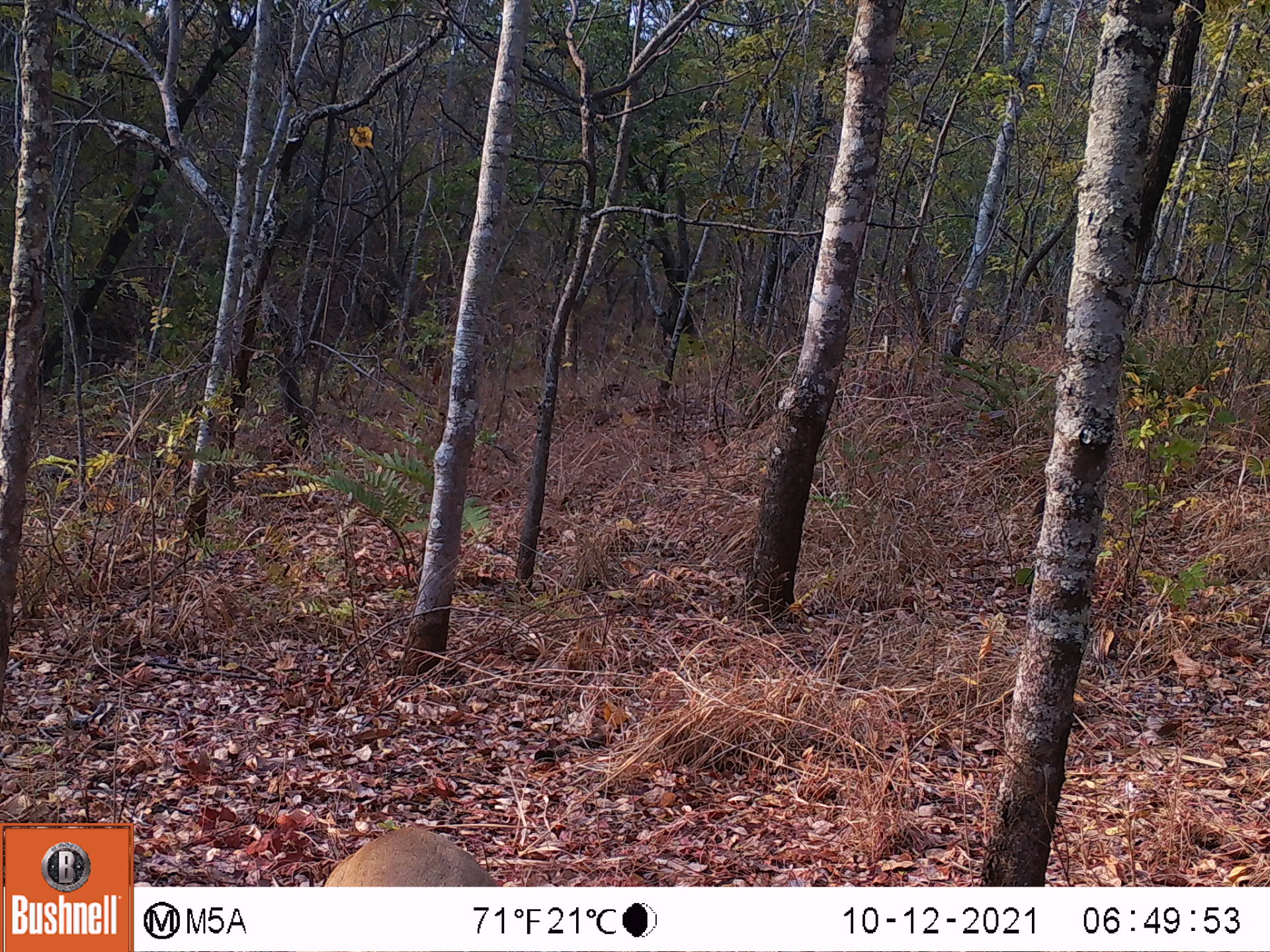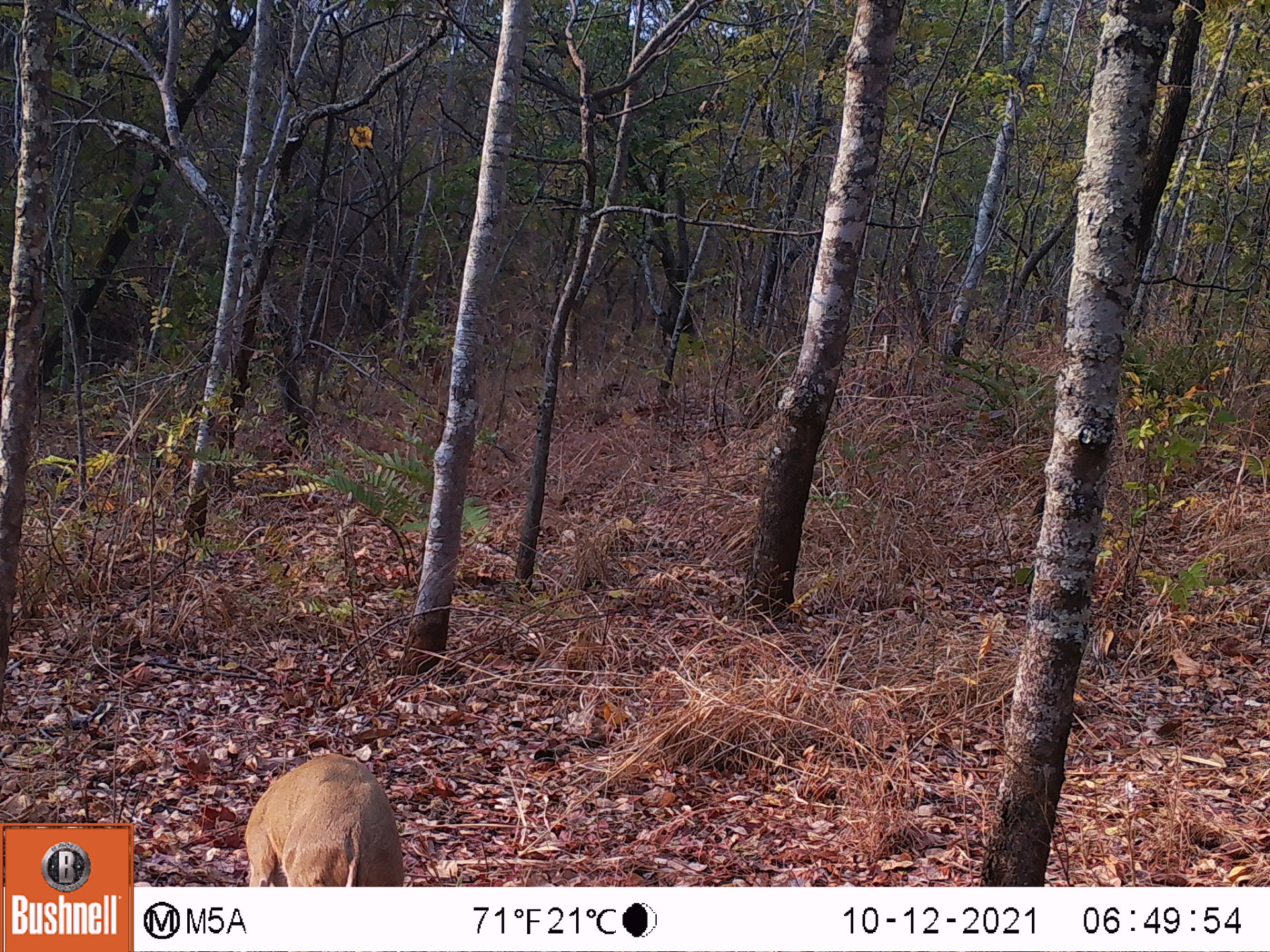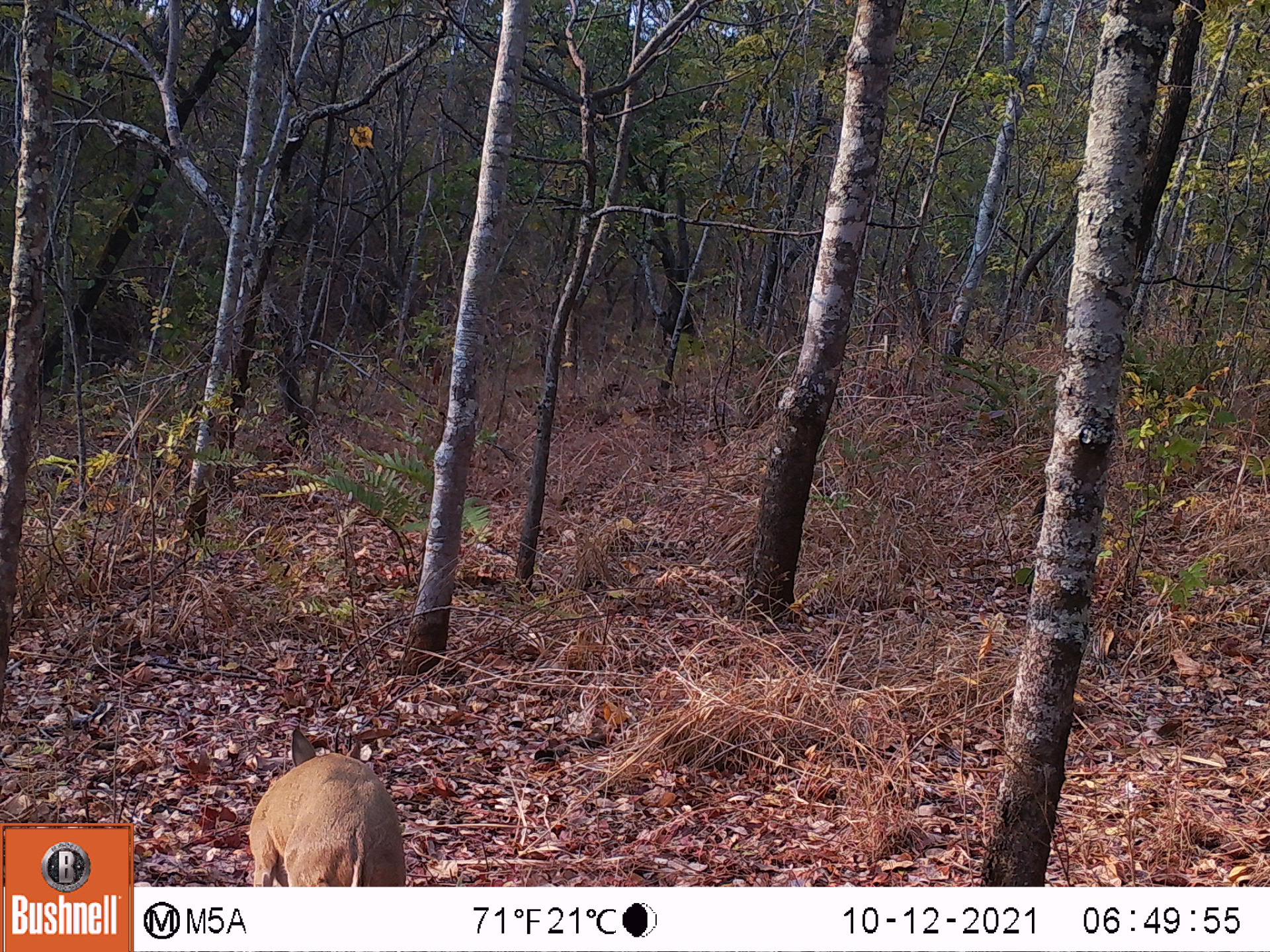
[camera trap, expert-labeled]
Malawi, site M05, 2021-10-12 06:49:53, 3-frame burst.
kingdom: Animalia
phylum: Chordata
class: Mammalia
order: Artiodactyla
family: Bovidae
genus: Sylvicapra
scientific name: Sylvicapra grimmia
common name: common duiker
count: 1